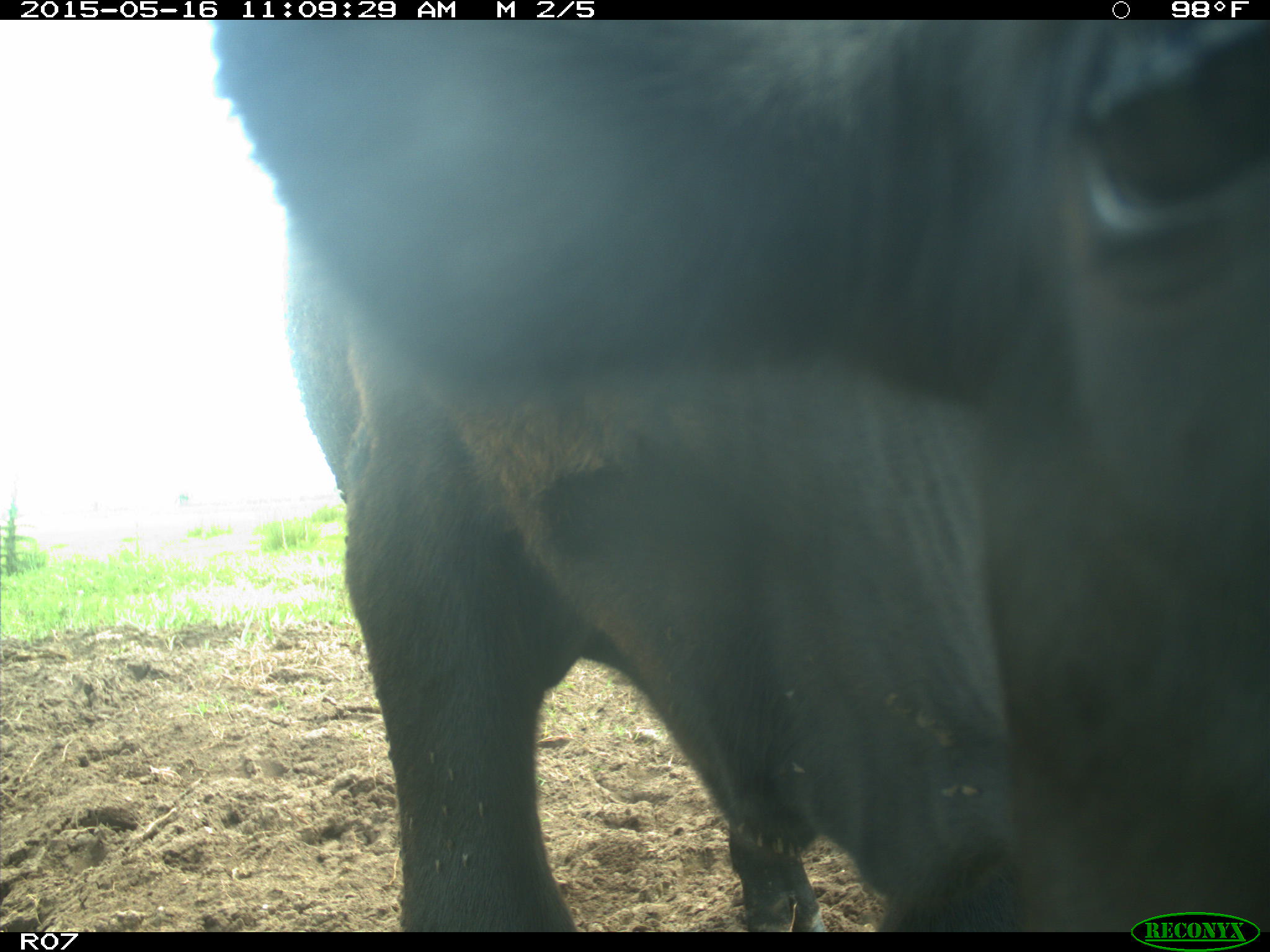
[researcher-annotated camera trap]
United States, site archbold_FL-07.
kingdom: Animalia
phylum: Chordata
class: Mammalia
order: Artiodactyla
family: Bovidae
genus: Bos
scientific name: Bos taurus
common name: domestic cow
Bos taurus (domestic cow).